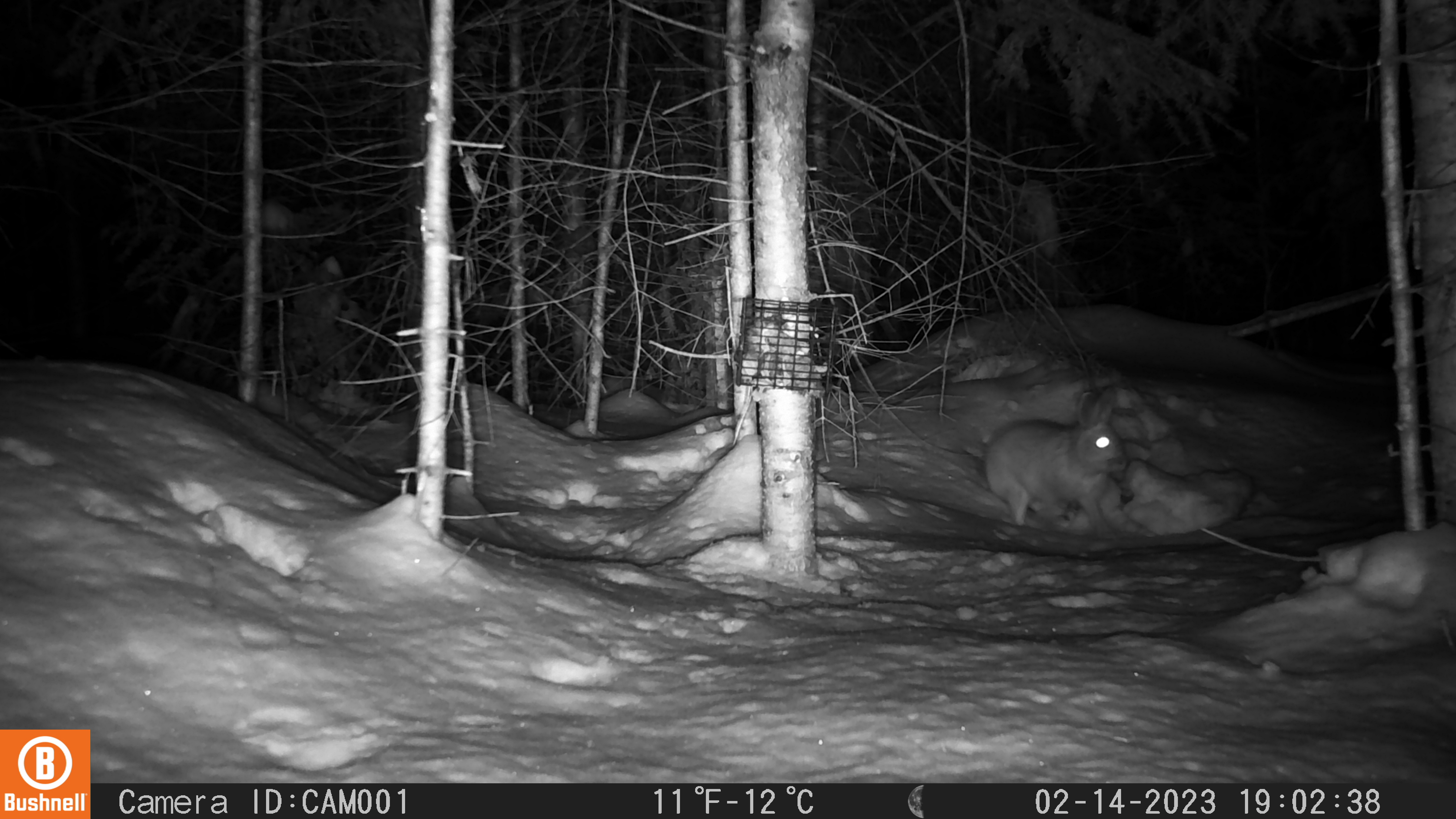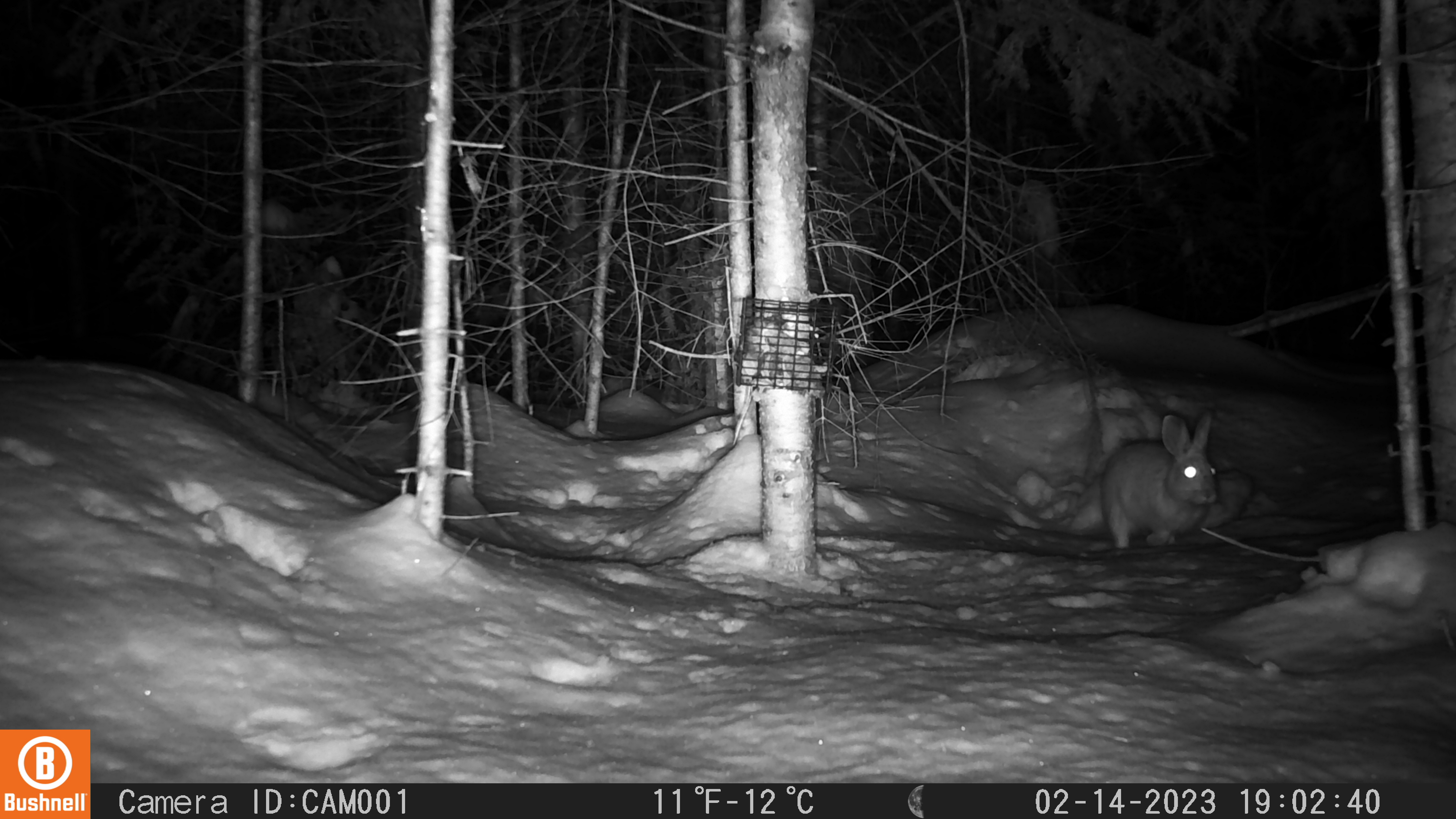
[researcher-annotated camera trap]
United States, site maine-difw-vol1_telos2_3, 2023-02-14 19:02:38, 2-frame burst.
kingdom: Animalia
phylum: Chordata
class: Mammalia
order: Lagomorpha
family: Leporidae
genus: Lepus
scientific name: Lepus americanus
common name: snowshoe hare